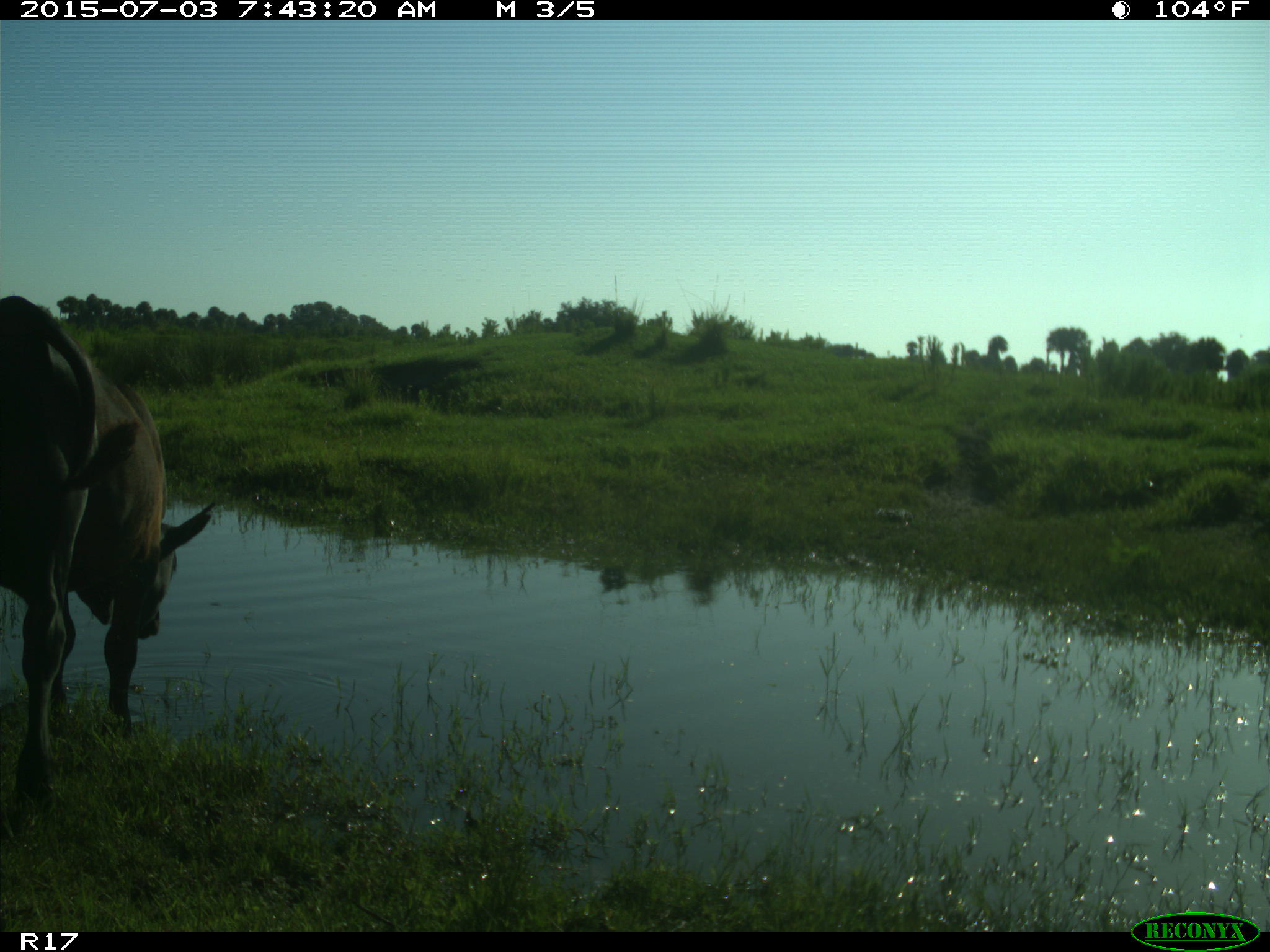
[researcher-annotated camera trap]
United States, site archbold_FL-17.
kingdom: Animalia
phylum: Chordata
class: Mammalia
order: Artiodactyla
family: Bovidae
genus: Bos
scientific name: Bos taurus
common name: domestic cow